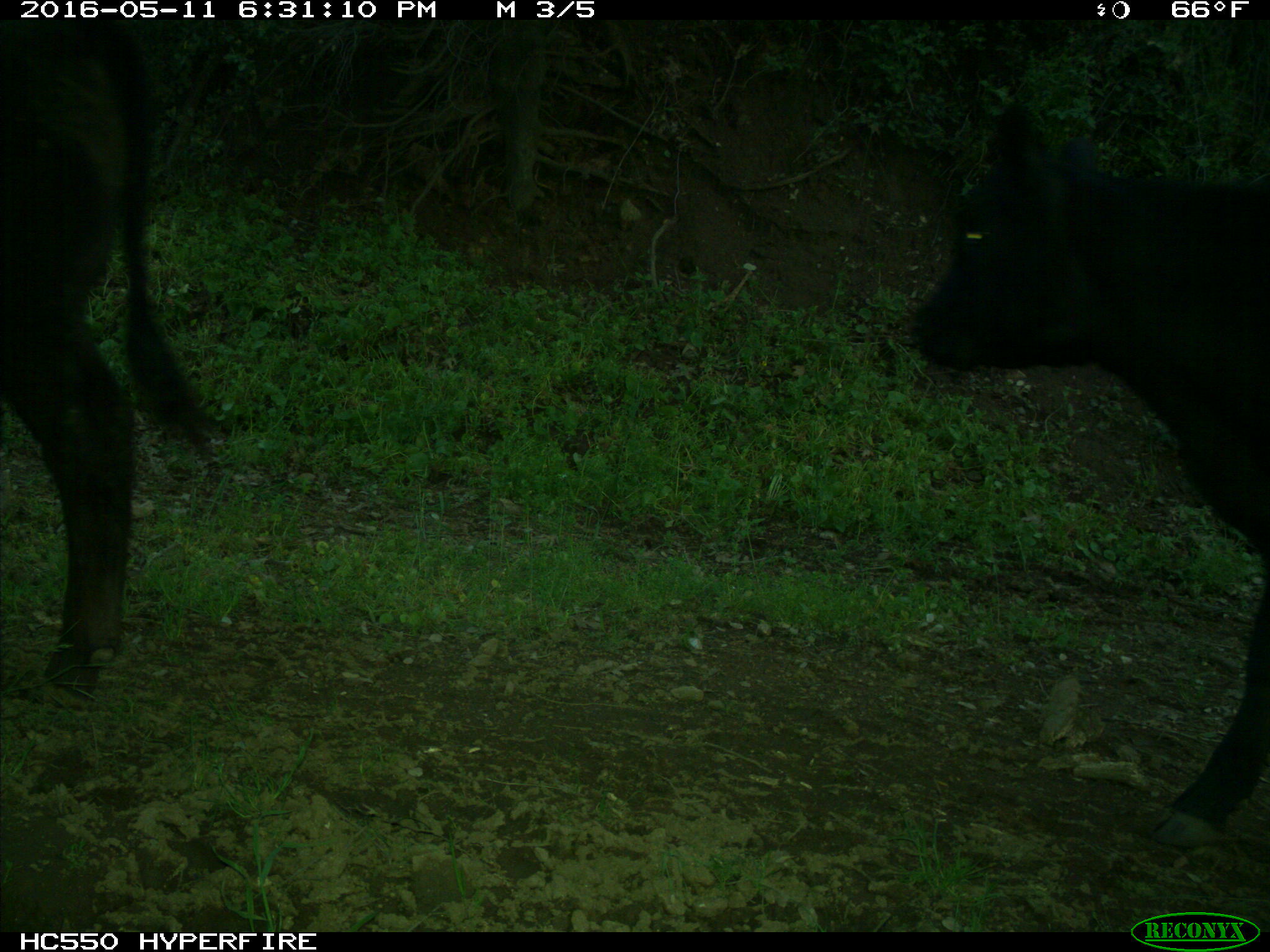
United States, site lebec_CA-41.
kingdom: Animalia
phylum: Chordata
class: Mammalia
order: Artiodactyla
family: Bovidae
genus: Bos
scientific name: Bos taurus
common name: domestic cow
Bos taurus (domestic cow).